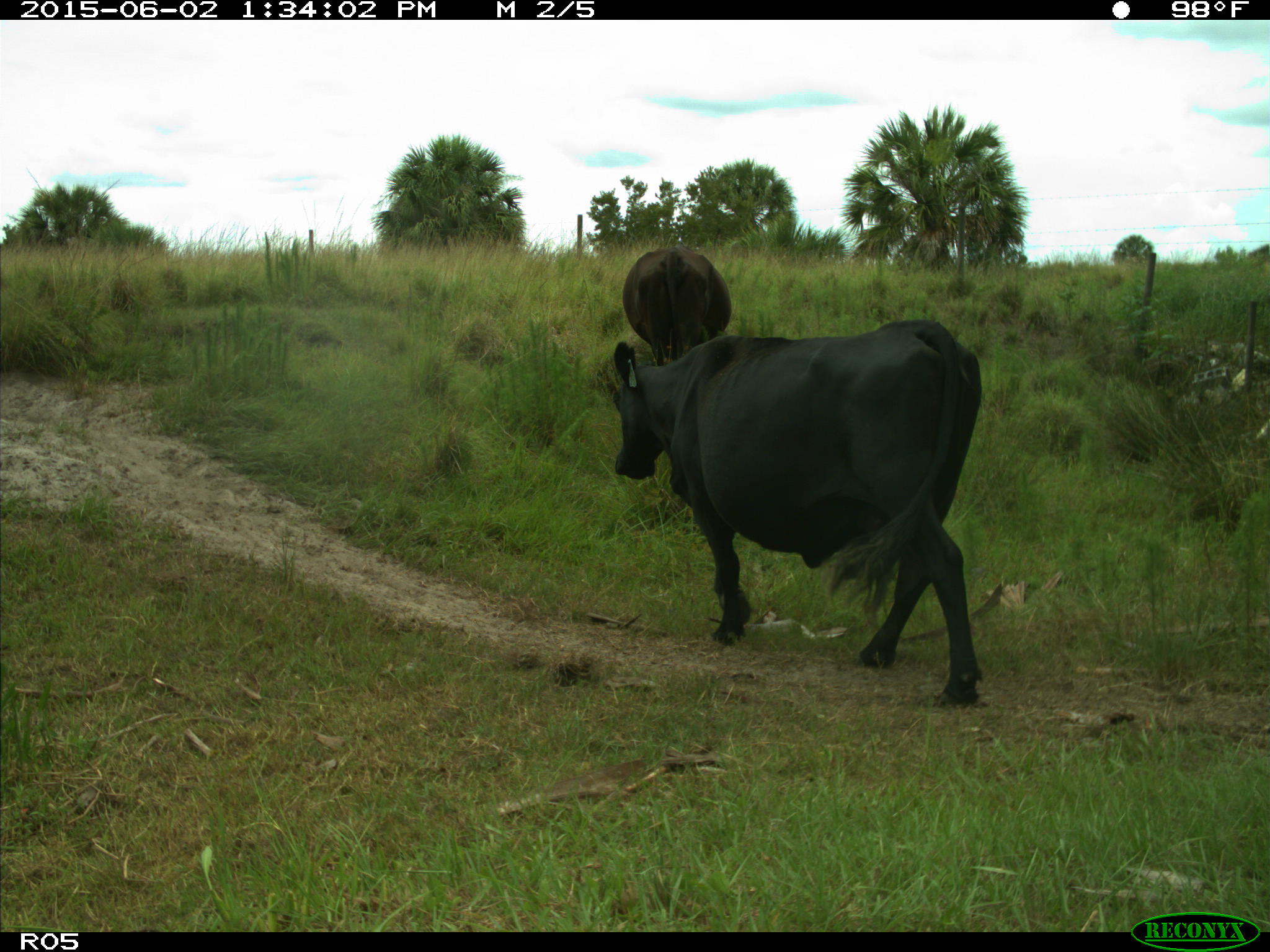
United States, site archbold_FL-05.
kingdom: Animalia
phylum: Chordata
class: Mammalia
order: Artiodactyla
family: Bovidae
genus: Bos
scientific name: Bos taurus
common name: domestic cow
Bos taurus (domestic cow).